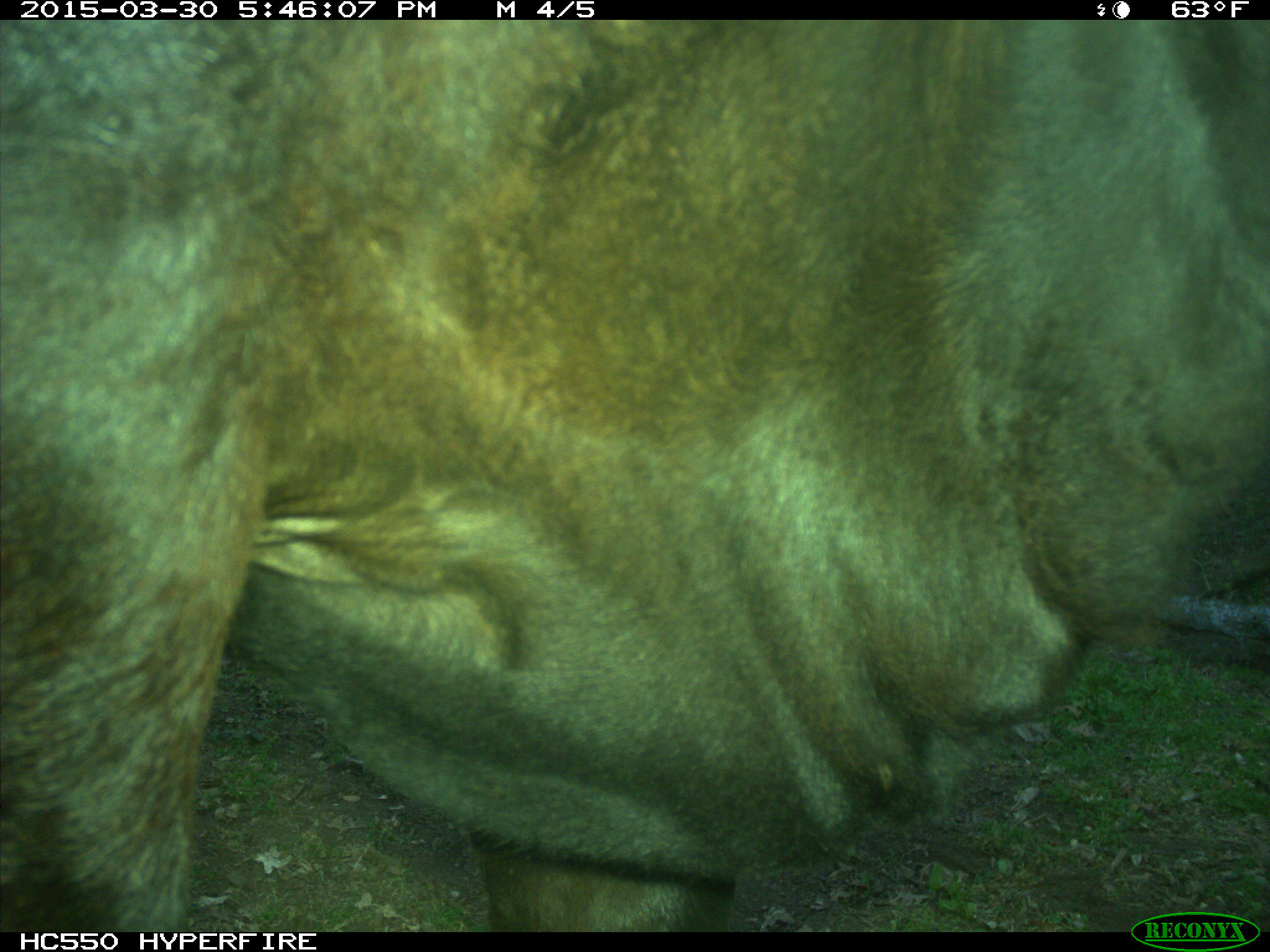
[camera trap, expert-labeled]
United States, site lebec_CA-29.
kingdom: Animalia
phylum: Chordata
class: Mammalia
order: Artiodactyla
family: Bovidae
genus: Bos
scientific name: Bos taurus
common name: domestic cow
Bos taurus (domestic cow).